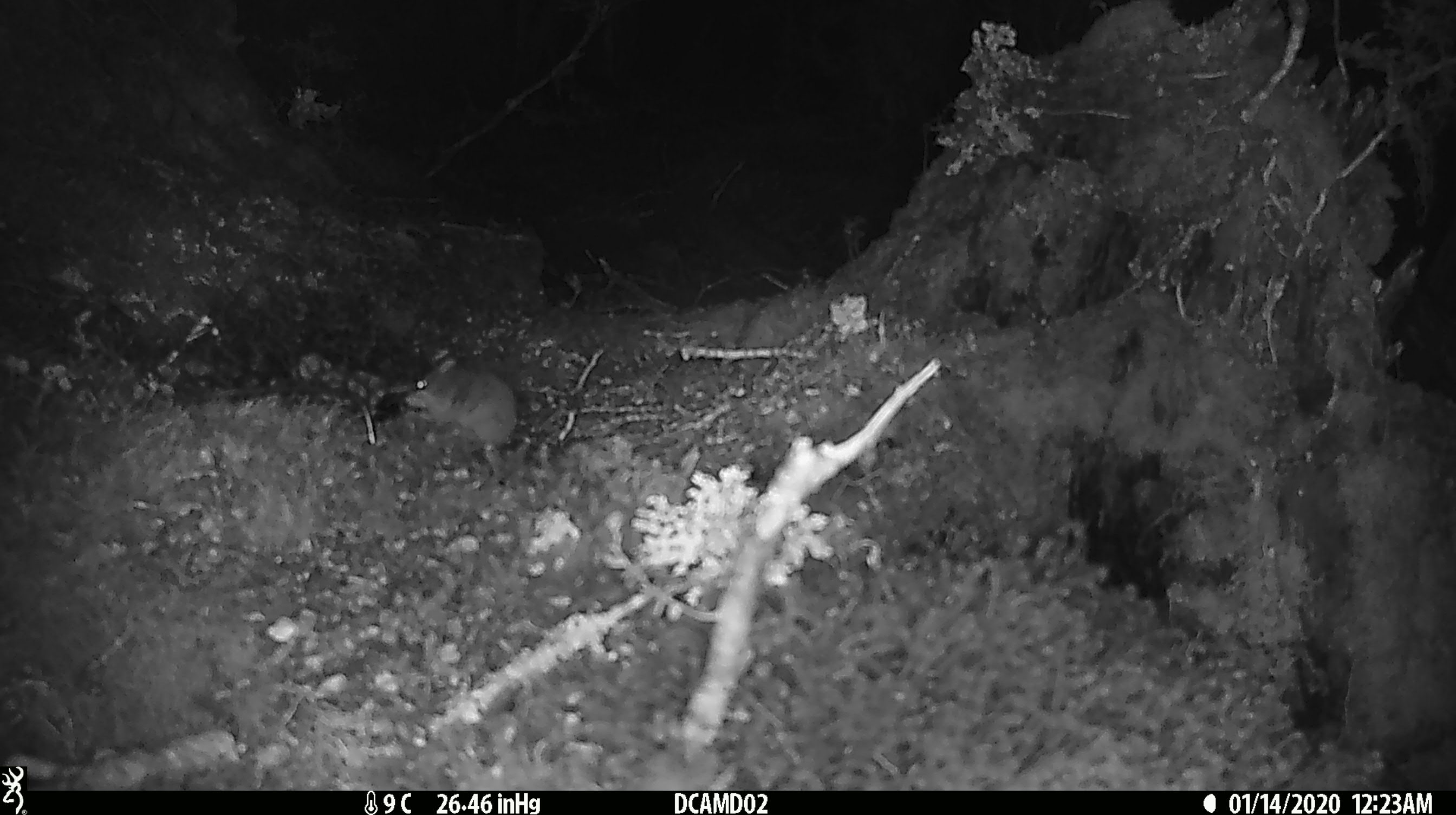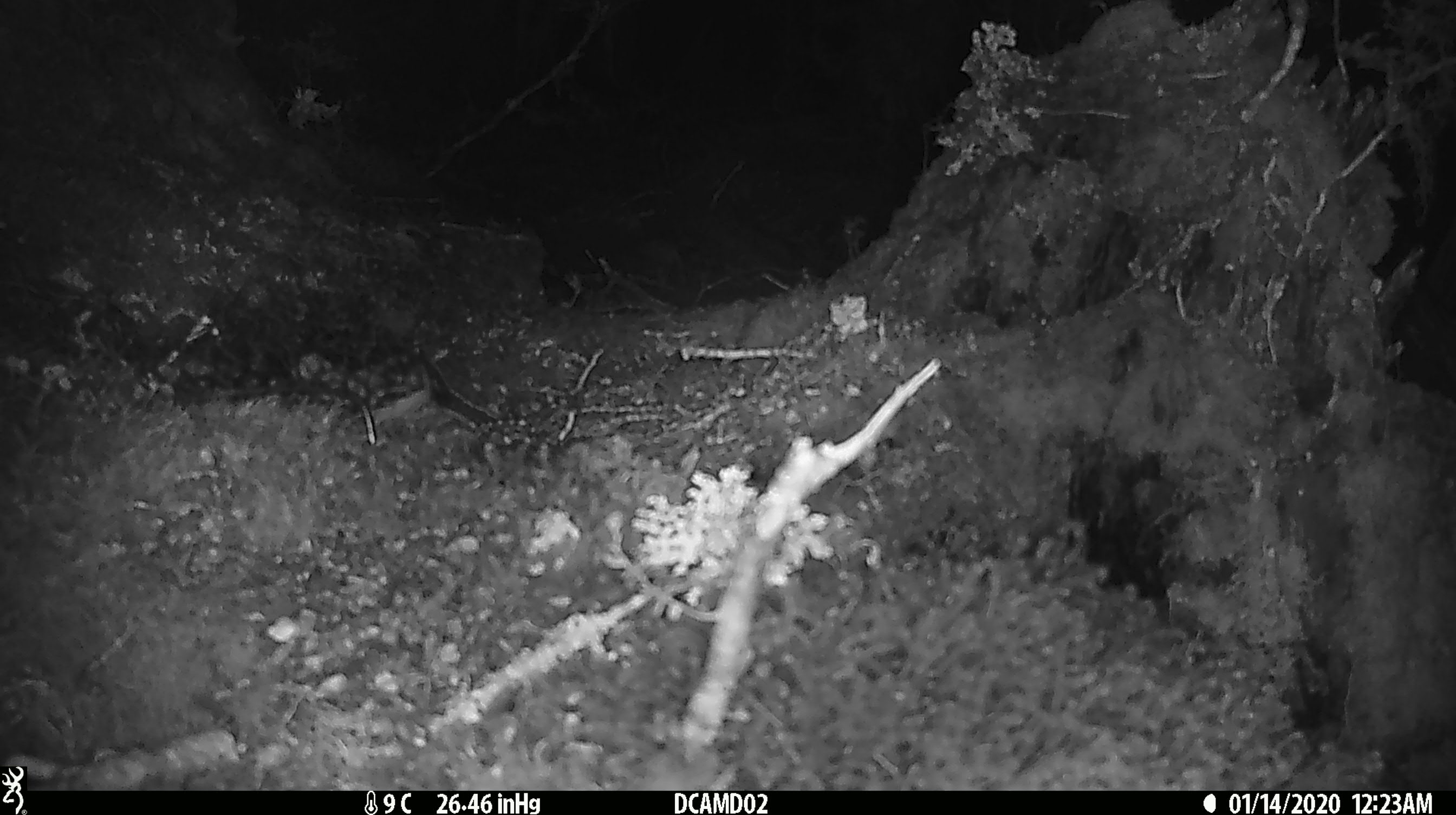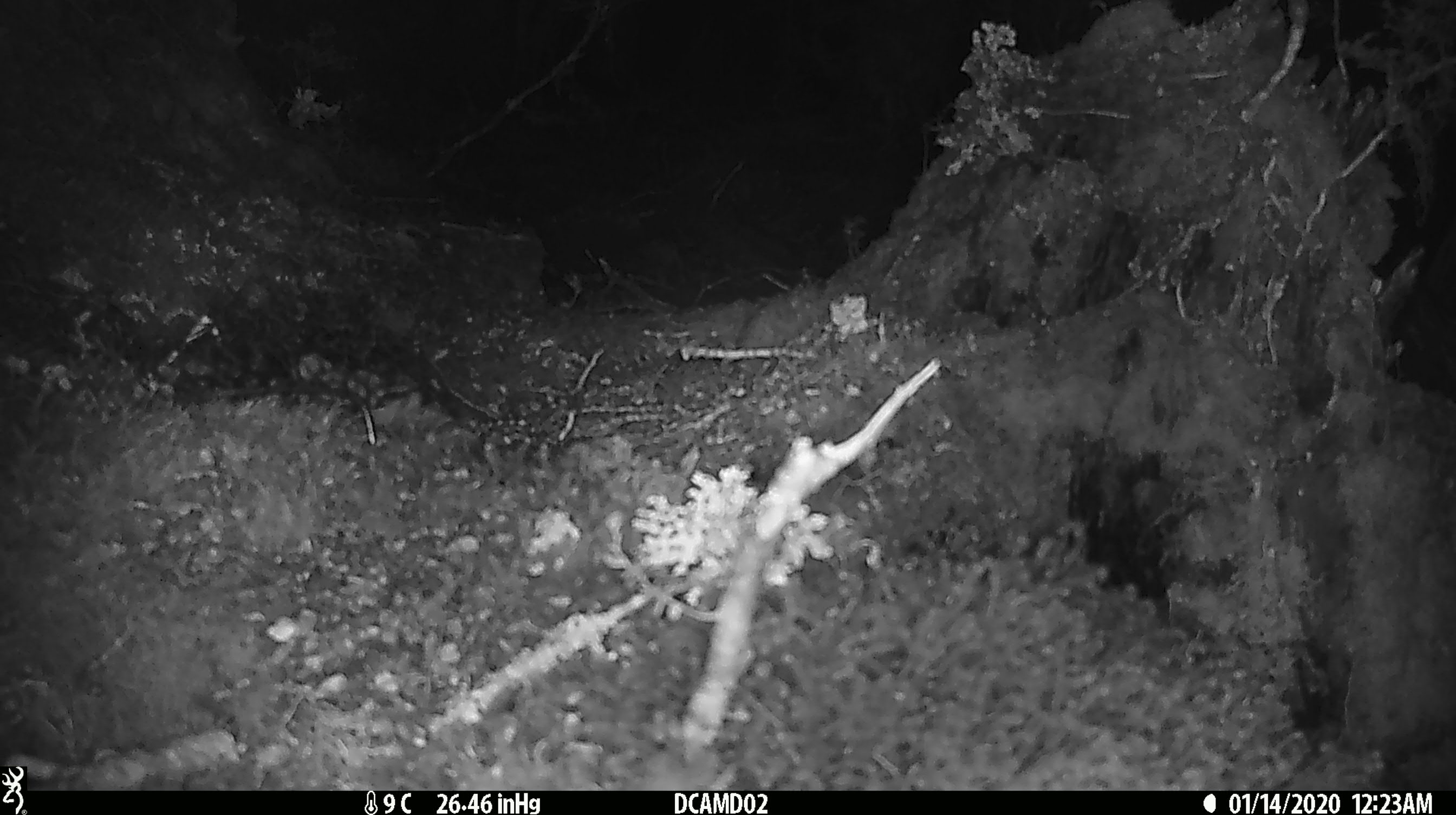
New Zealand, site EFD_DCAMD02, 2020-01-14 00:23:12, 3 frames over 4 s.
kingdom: Animalia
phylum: Chordata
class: Mammalia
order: Rodentia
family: Muridae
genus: Mus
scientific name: Mus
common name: mouse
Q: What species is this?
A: Mouse (Mus).